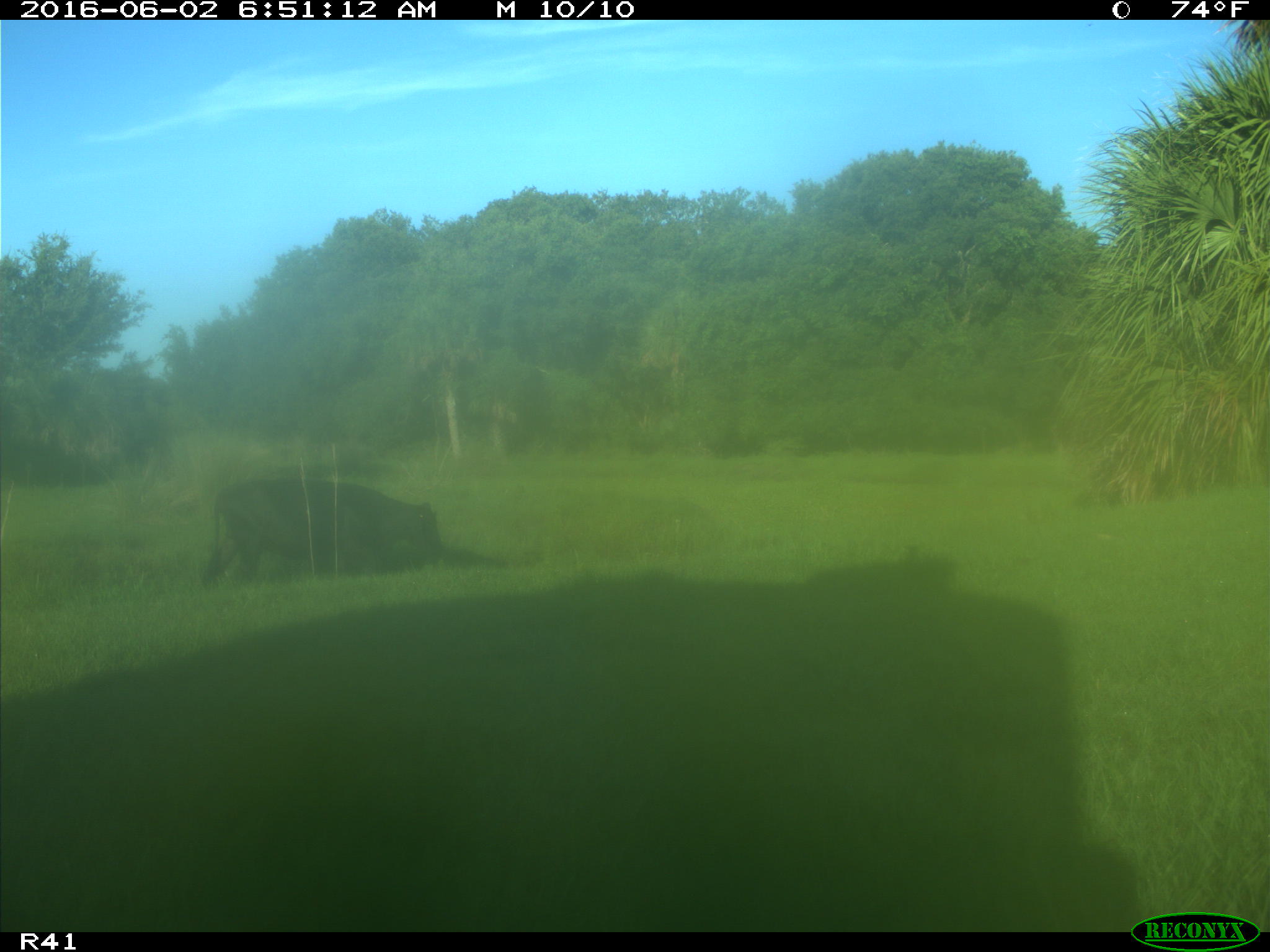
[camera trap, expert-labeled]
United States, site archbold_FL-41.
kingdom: Animalia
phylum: Chordata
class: Mammalia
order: Artiodactyla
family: Bovidae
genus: Bos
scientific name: Bos taurus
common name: domestic cow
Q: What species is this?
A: Bos taurus (domestic cow).